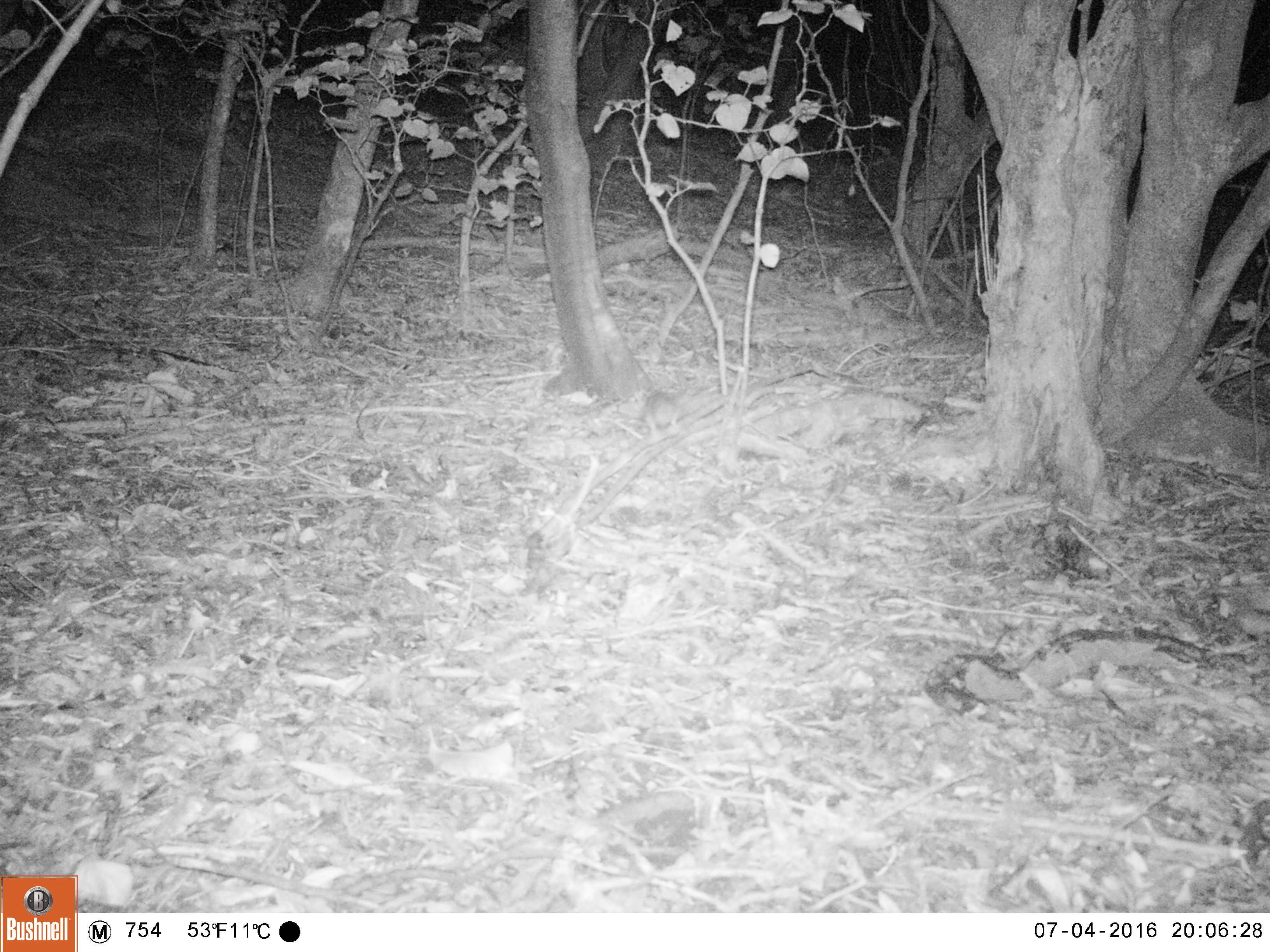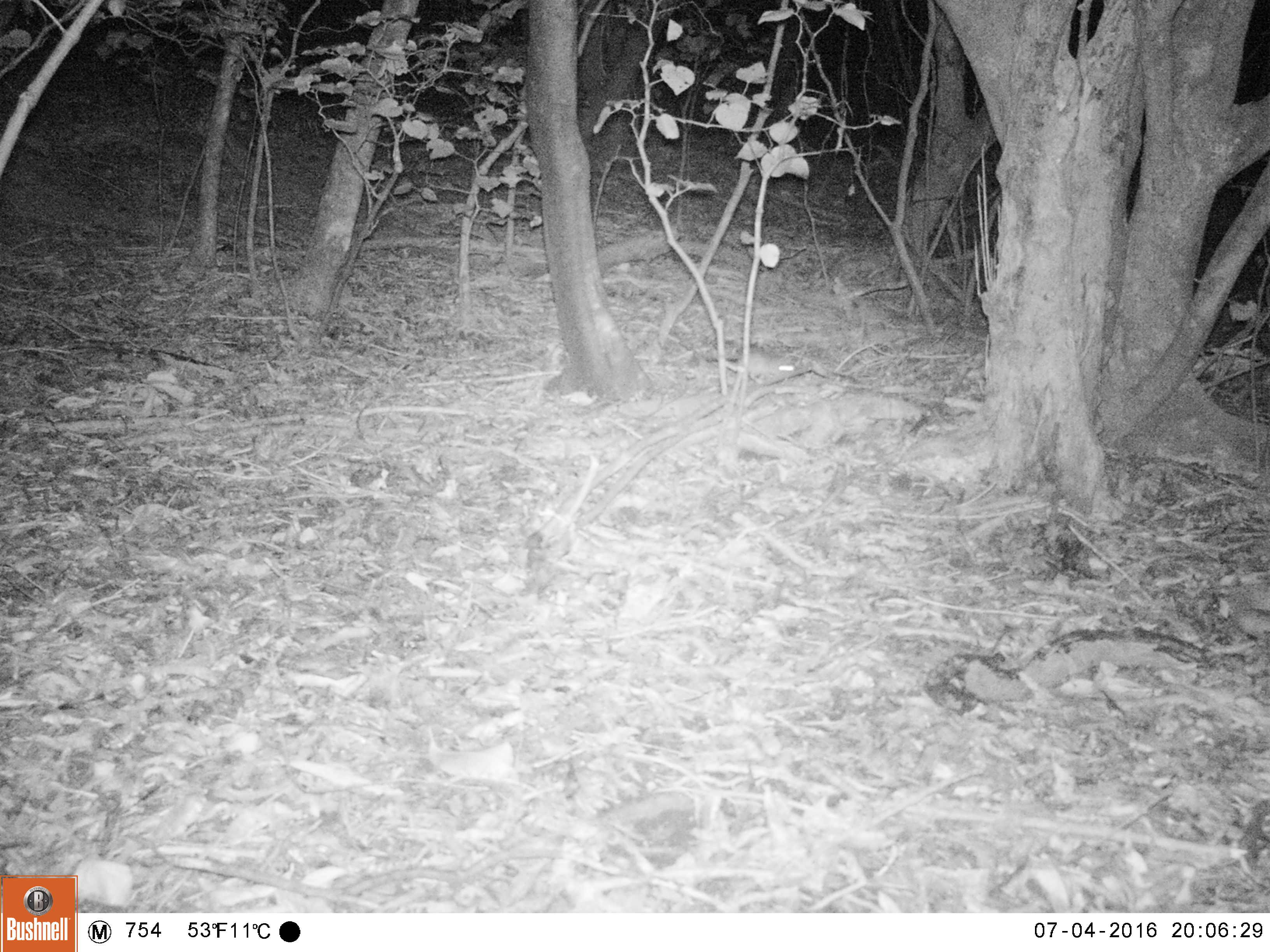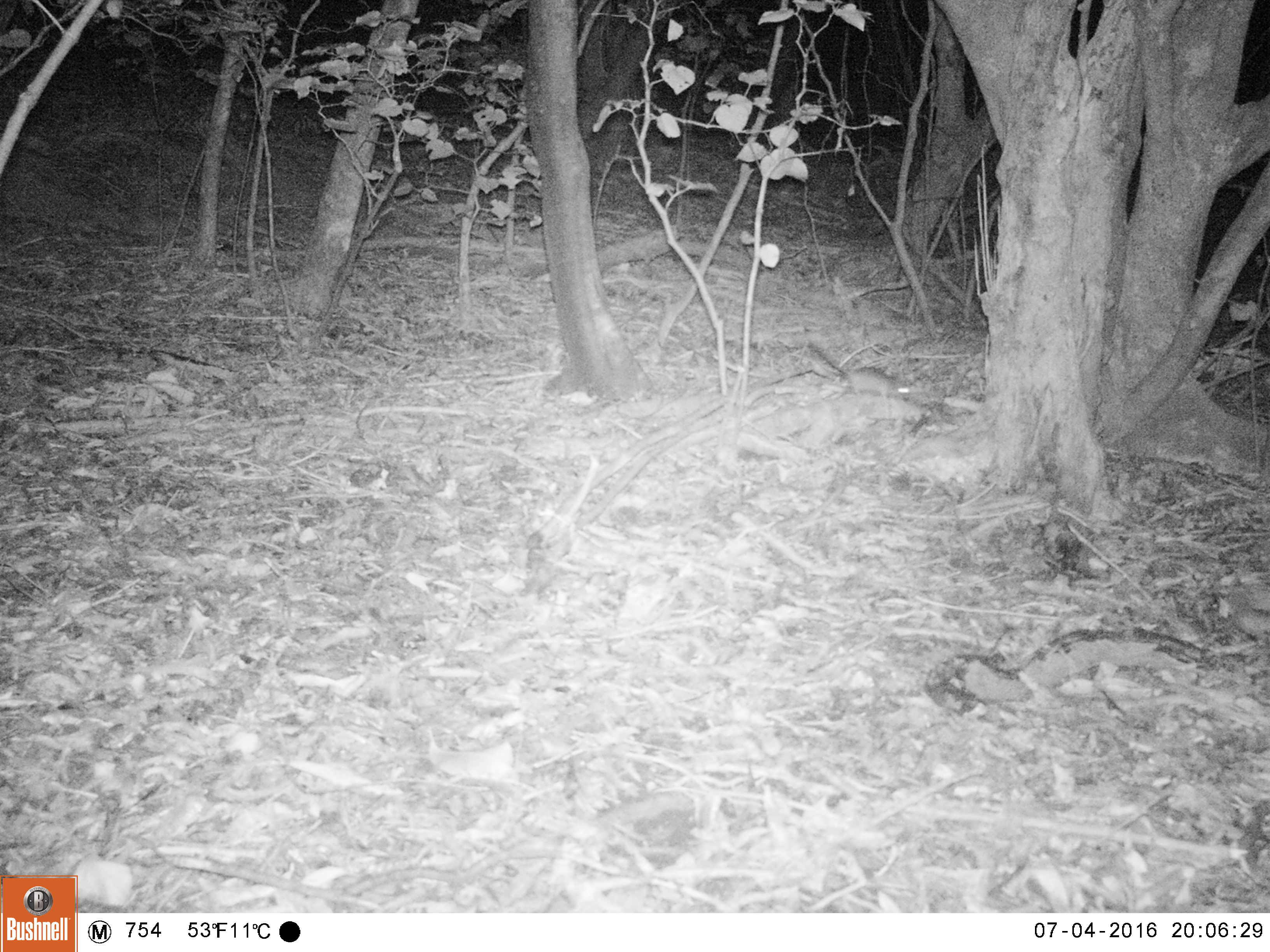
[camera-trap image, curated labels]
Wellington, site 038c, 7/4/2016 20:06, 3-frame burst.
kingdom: Animalia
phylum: Chordata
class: Mammalia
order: Rodentia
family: Muridae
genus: Rattus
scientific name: Rattus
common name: rat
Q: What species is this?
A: Rat (Rattus).